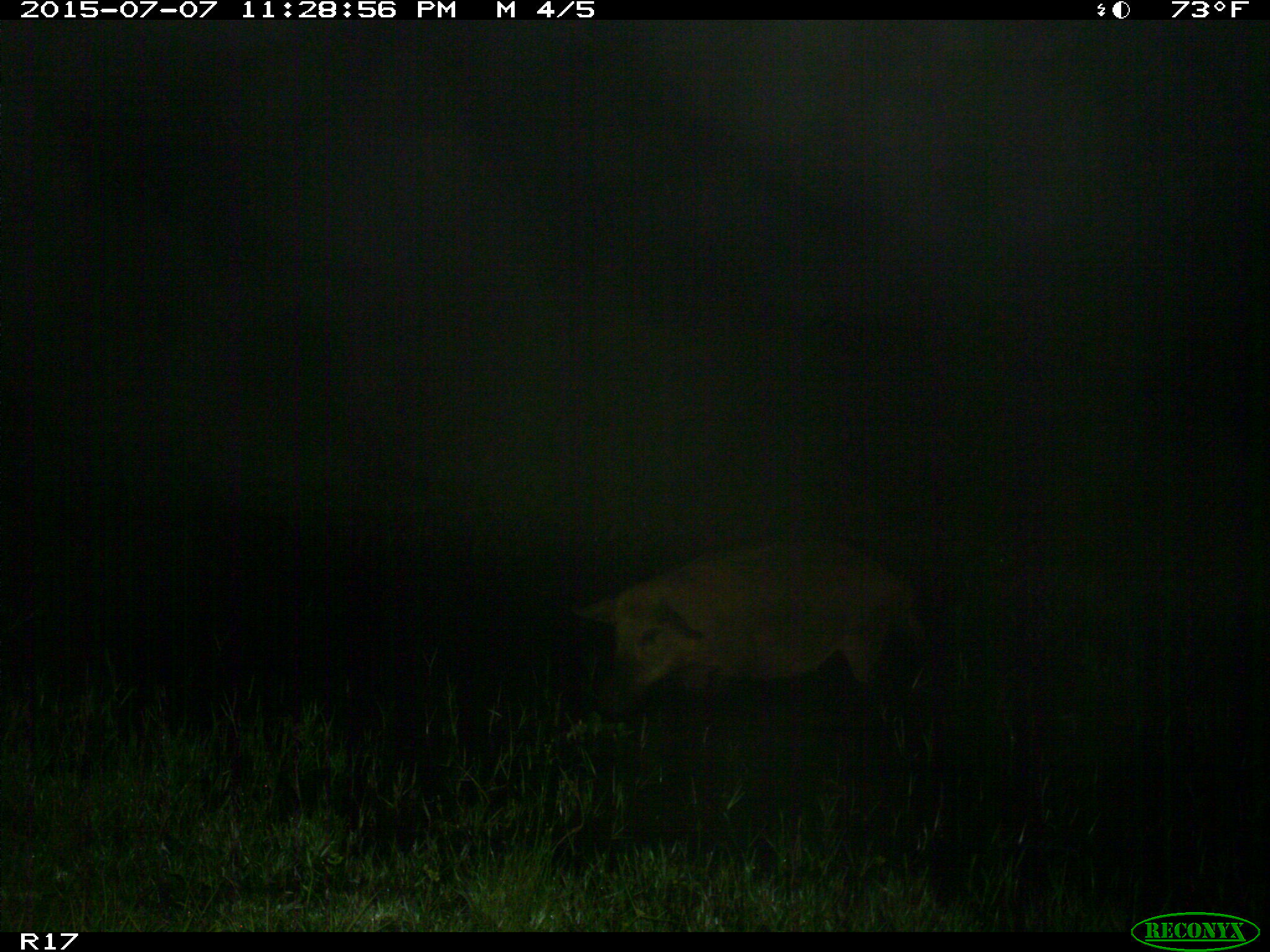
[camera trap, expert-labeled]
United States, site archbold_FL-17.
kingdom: Animalia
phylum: Chordata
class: Mammalia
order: Artiodactyla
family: Suidae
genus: Sus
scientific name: Sus scrofa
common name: wild boar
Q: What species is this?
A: Sus scrofa (wild boar).